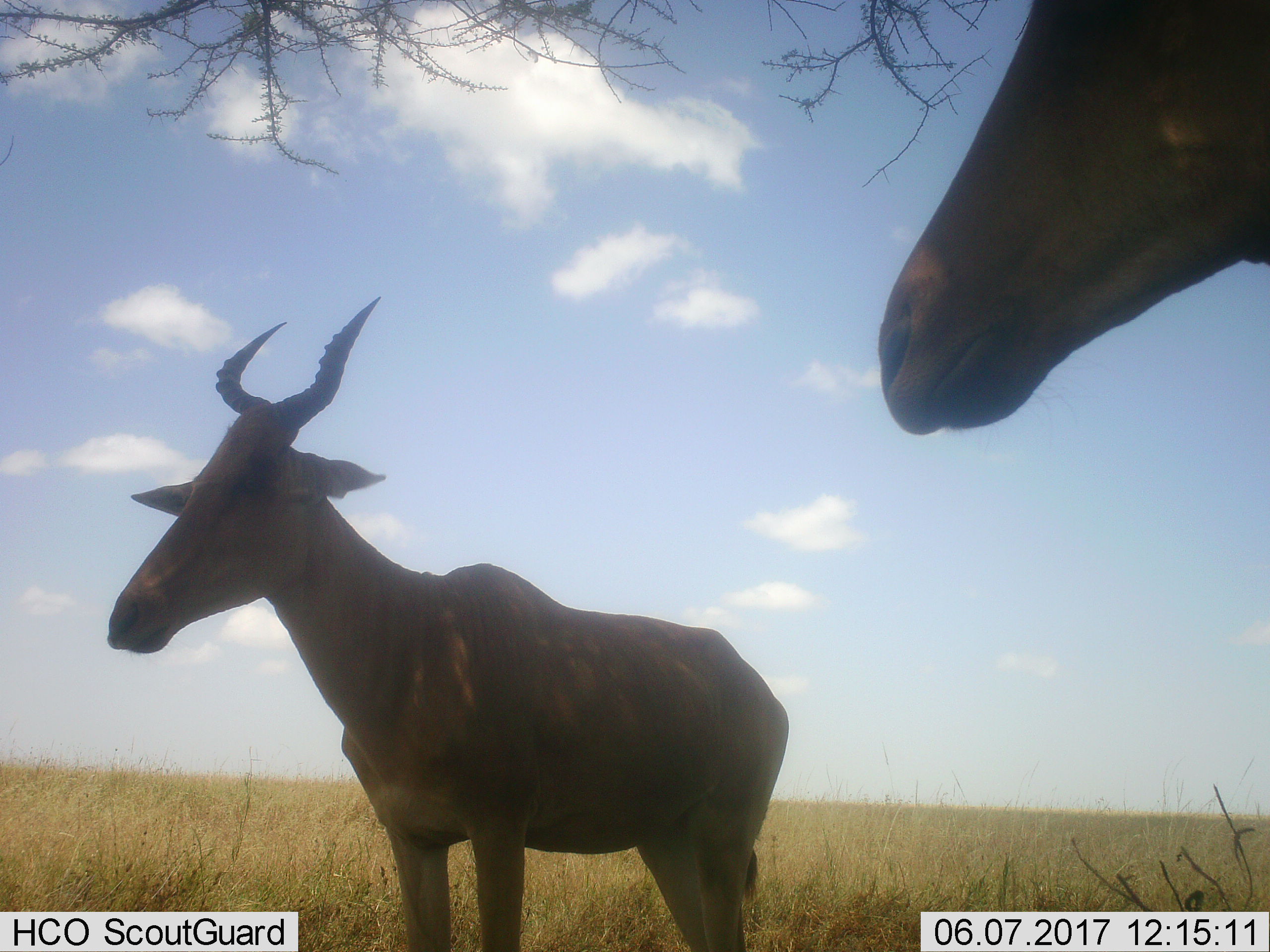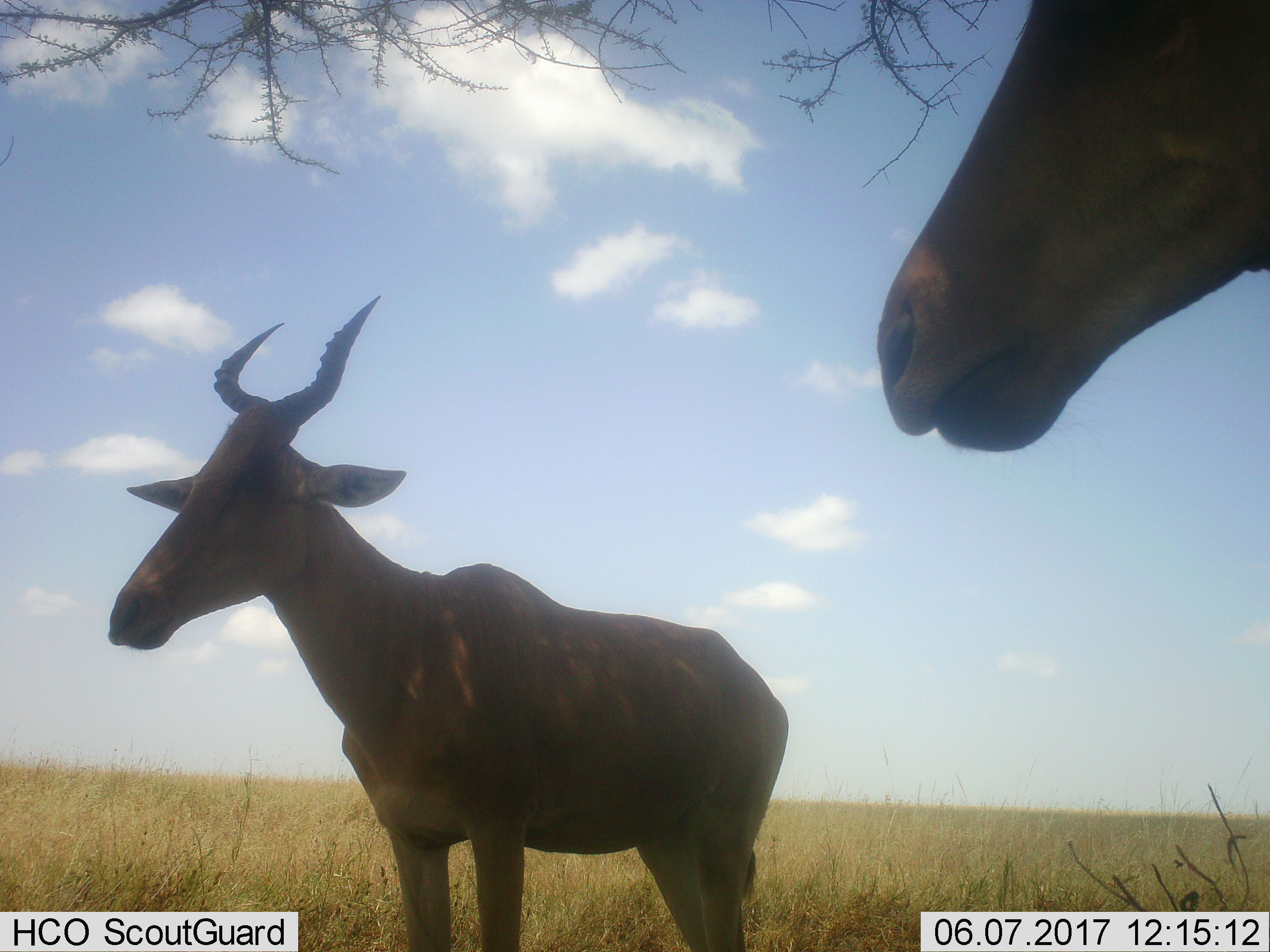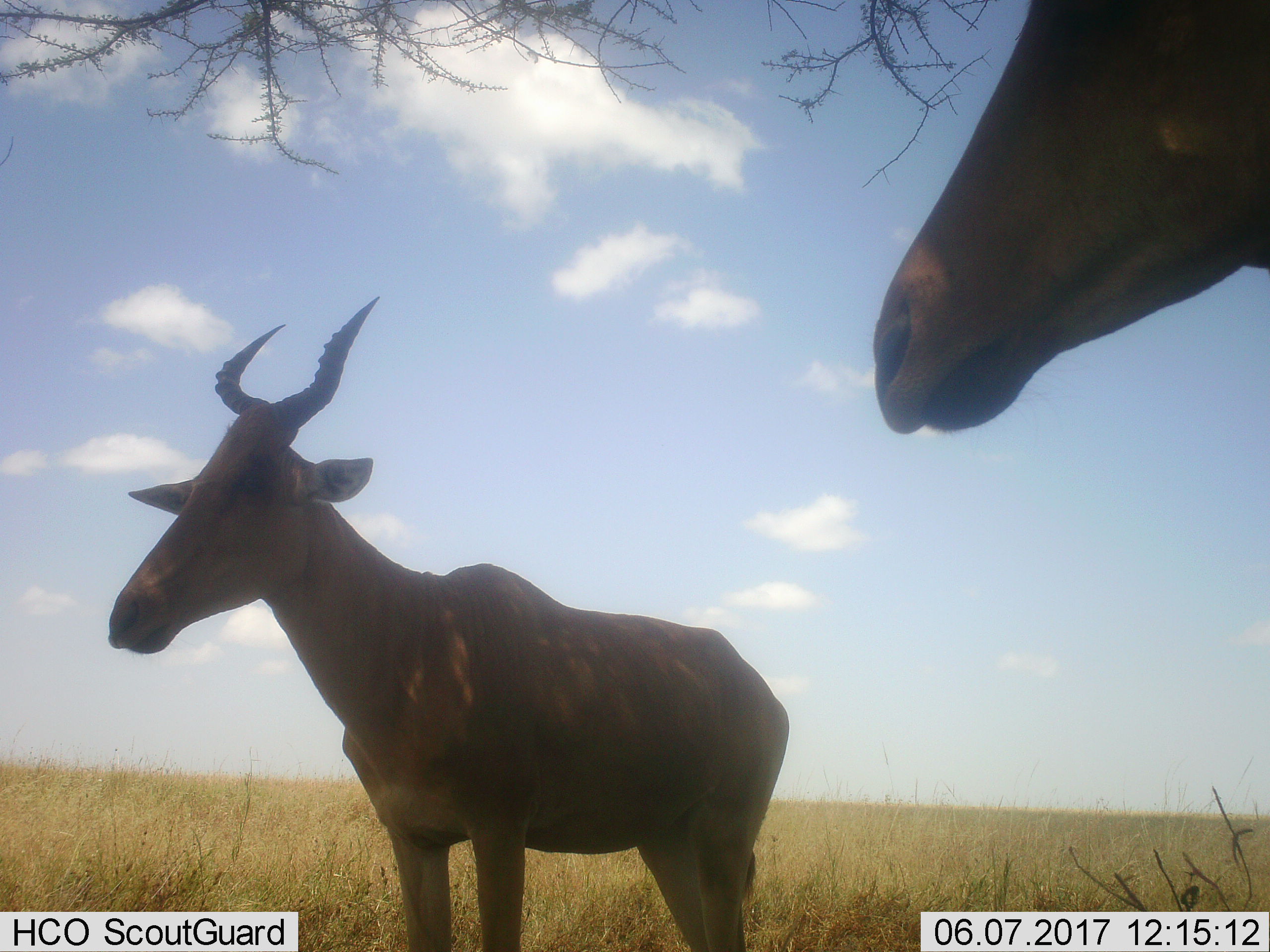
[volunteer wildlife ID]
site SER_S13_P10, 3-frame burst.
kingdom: Animalia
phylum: Chordata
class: Mammalia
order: Artiodactyla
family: Bovidae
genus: Alcelaphus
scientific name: Alcelaphus buselaphus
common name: hartebeest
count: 2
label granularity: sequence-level